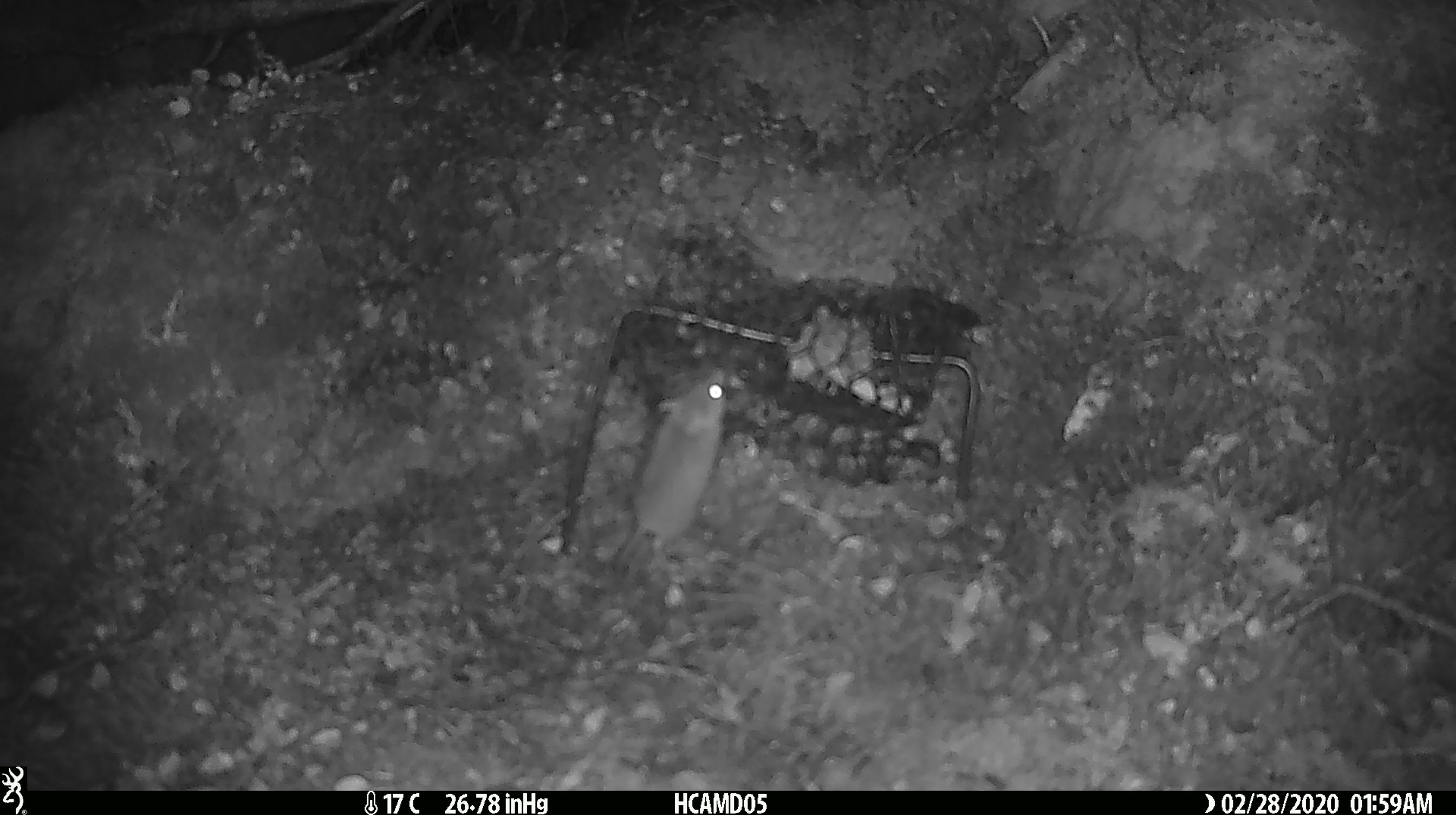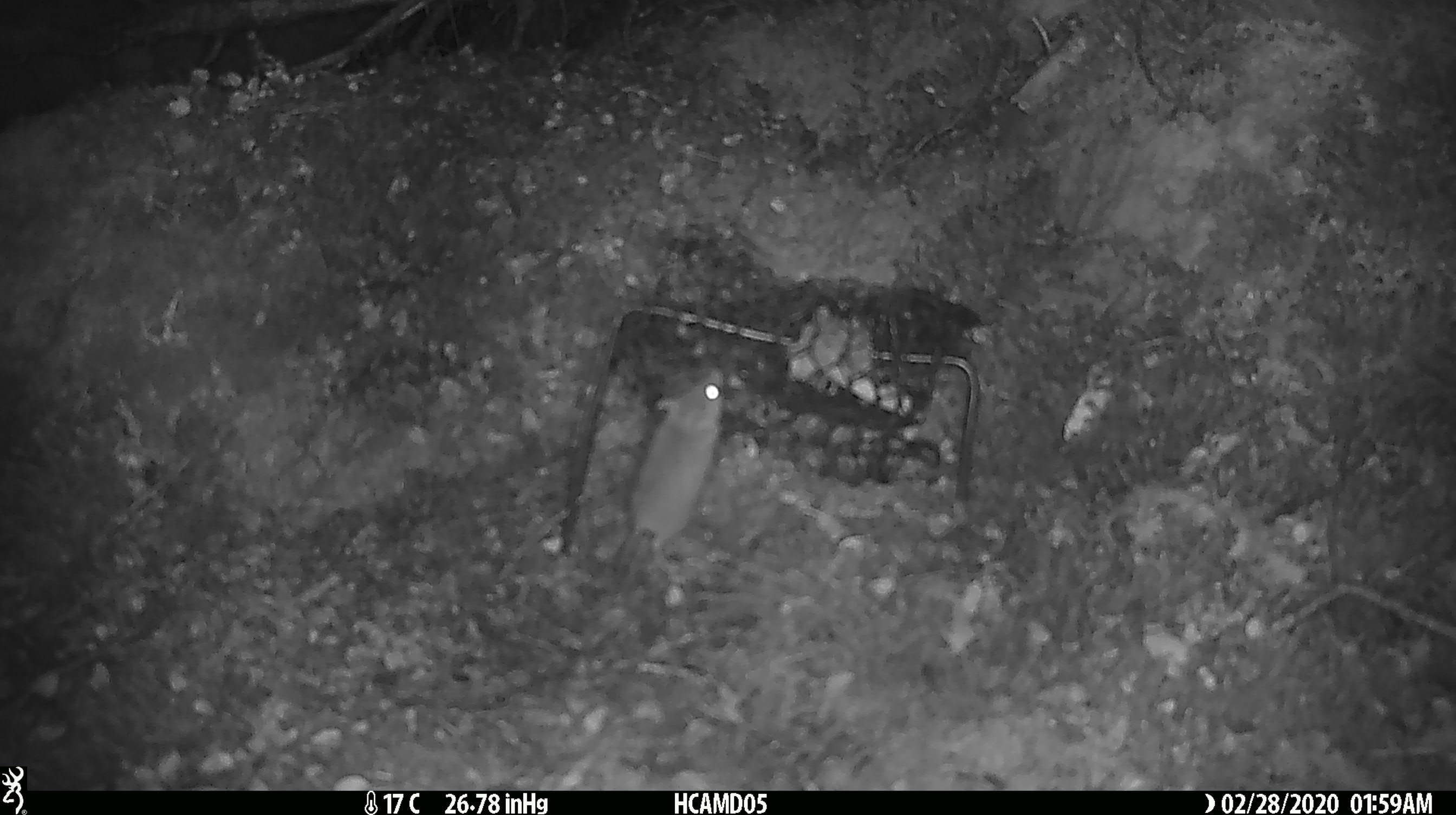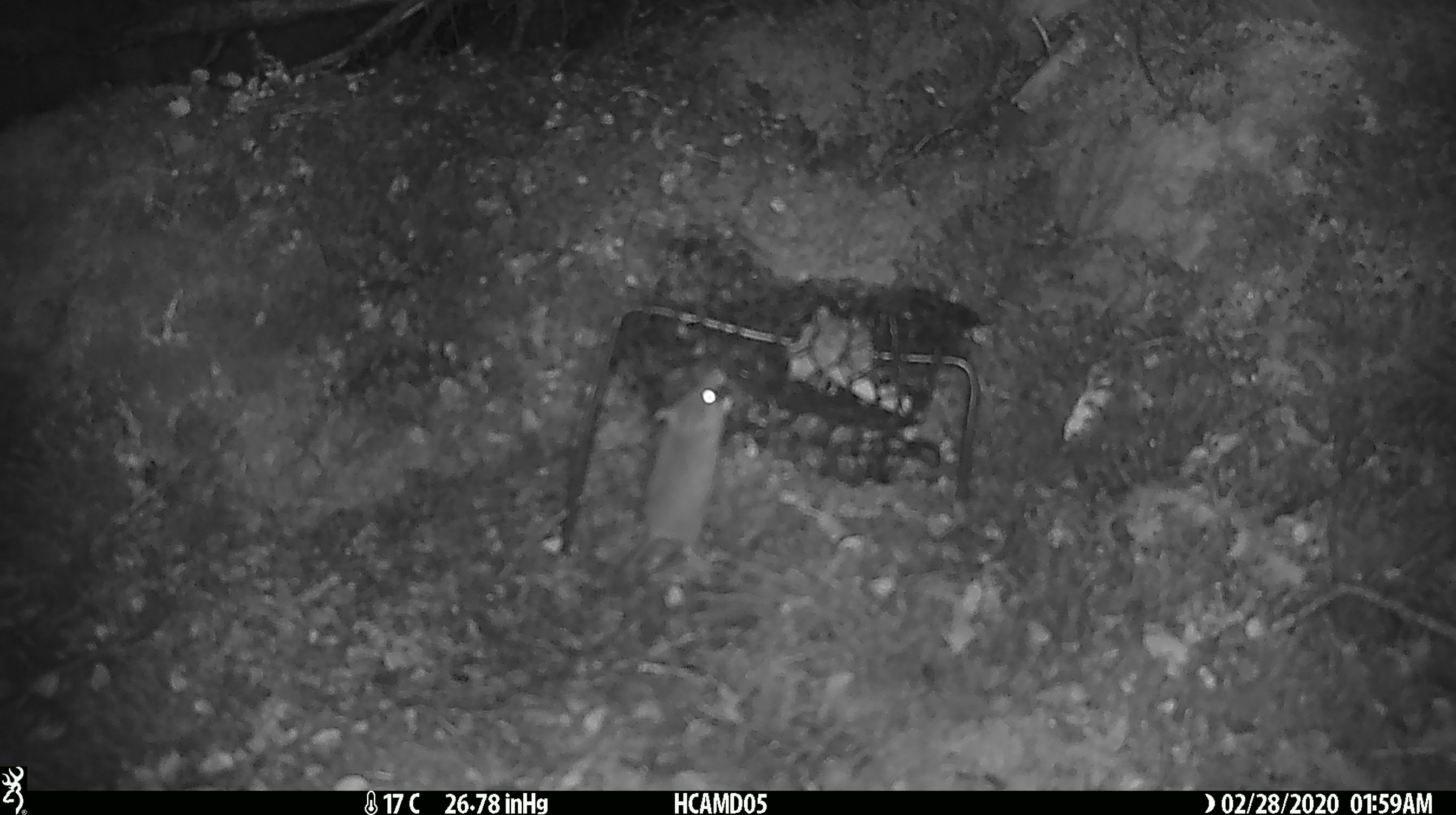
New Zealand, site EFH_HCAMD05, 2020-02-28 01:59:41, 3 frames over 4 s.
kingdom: Animalia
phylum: Chordata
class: Mammalia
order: Rodentia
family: Muridae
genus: Mus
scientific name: Mus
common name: mouse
Mouse (Mus).